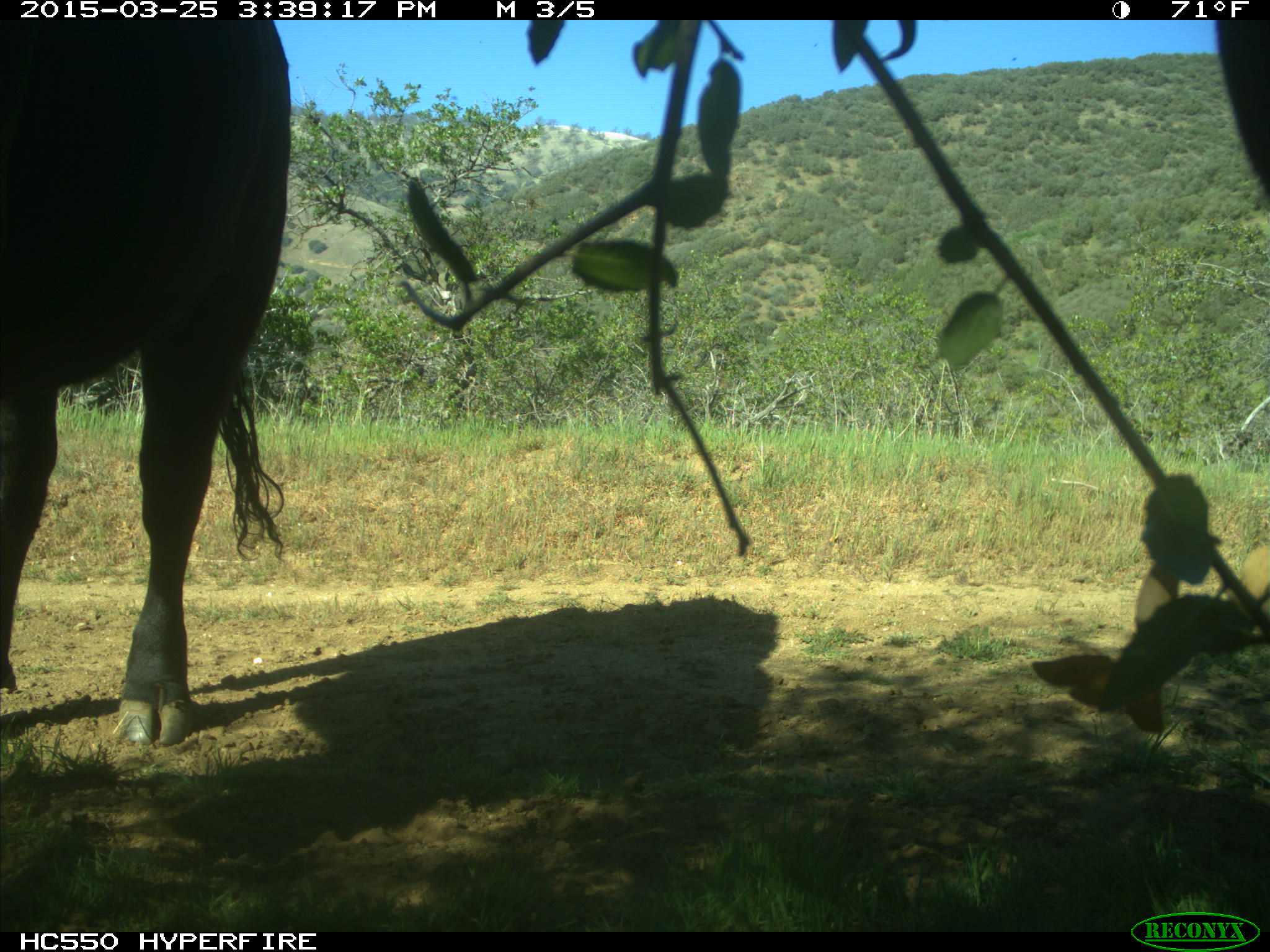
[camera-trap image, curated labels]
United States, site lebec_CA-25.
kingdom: Animalia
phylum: Chordata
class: Mammalia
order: Artiodactyla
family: Bovidae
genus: Bos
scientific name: Bos taurus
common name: domestic cow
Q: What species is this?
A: Bos taurus (domestic cow).